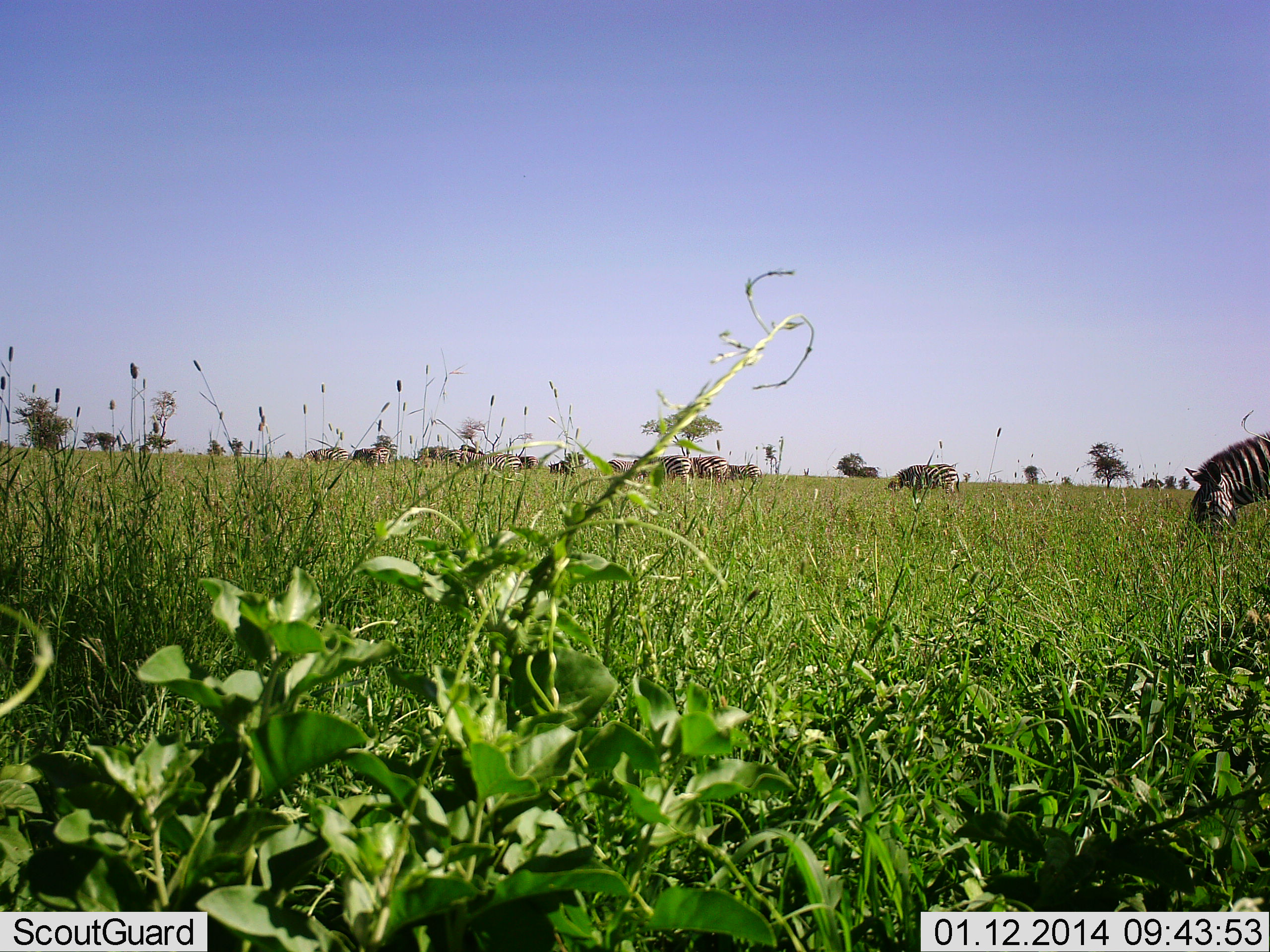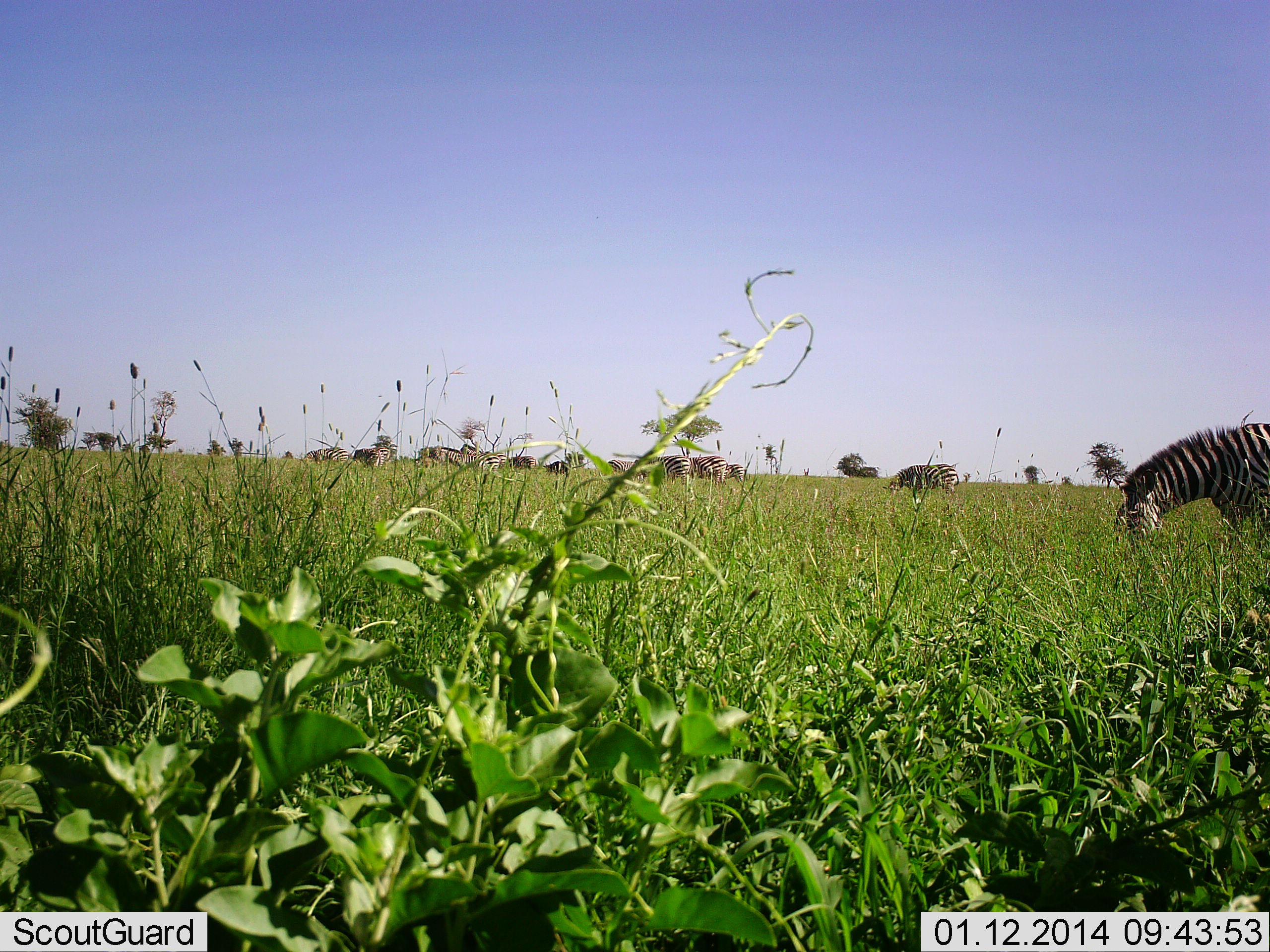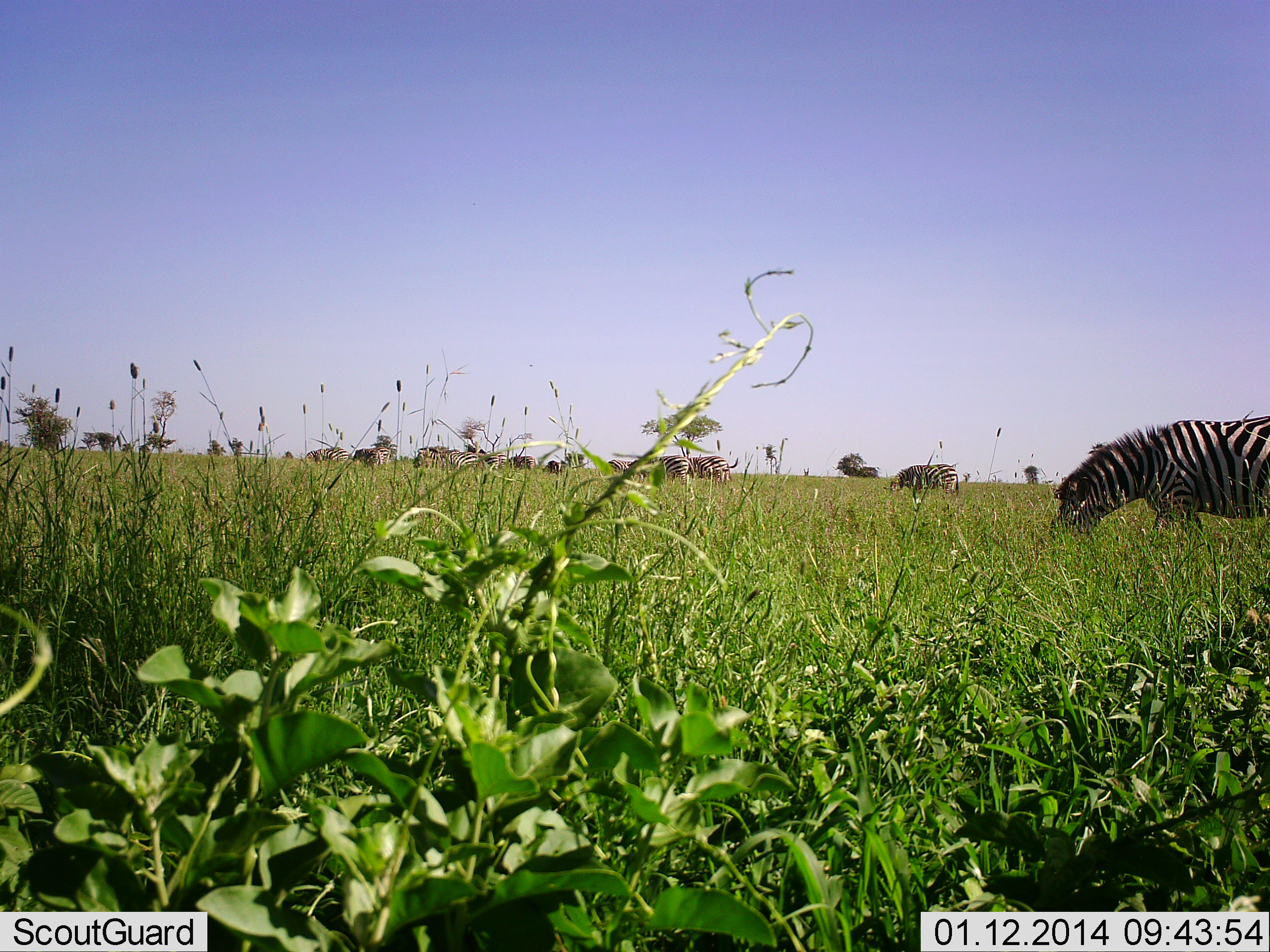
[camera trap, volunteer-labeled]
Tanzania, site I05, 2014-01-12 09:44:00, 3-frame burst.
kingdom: Animalia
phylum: Chordata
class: Mammalia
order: Perissodactyla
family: Equidae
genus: Equus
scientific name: Equus quagga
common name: plains zebra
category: zebra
Zebra (plains zebra) (Equus quagga), count 11-50. Behavior (volunteer vote fractions): standing 50%, resting 0%, moving 50%, interacting 0%. Young present (vote fraction): 0%. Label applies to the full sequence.